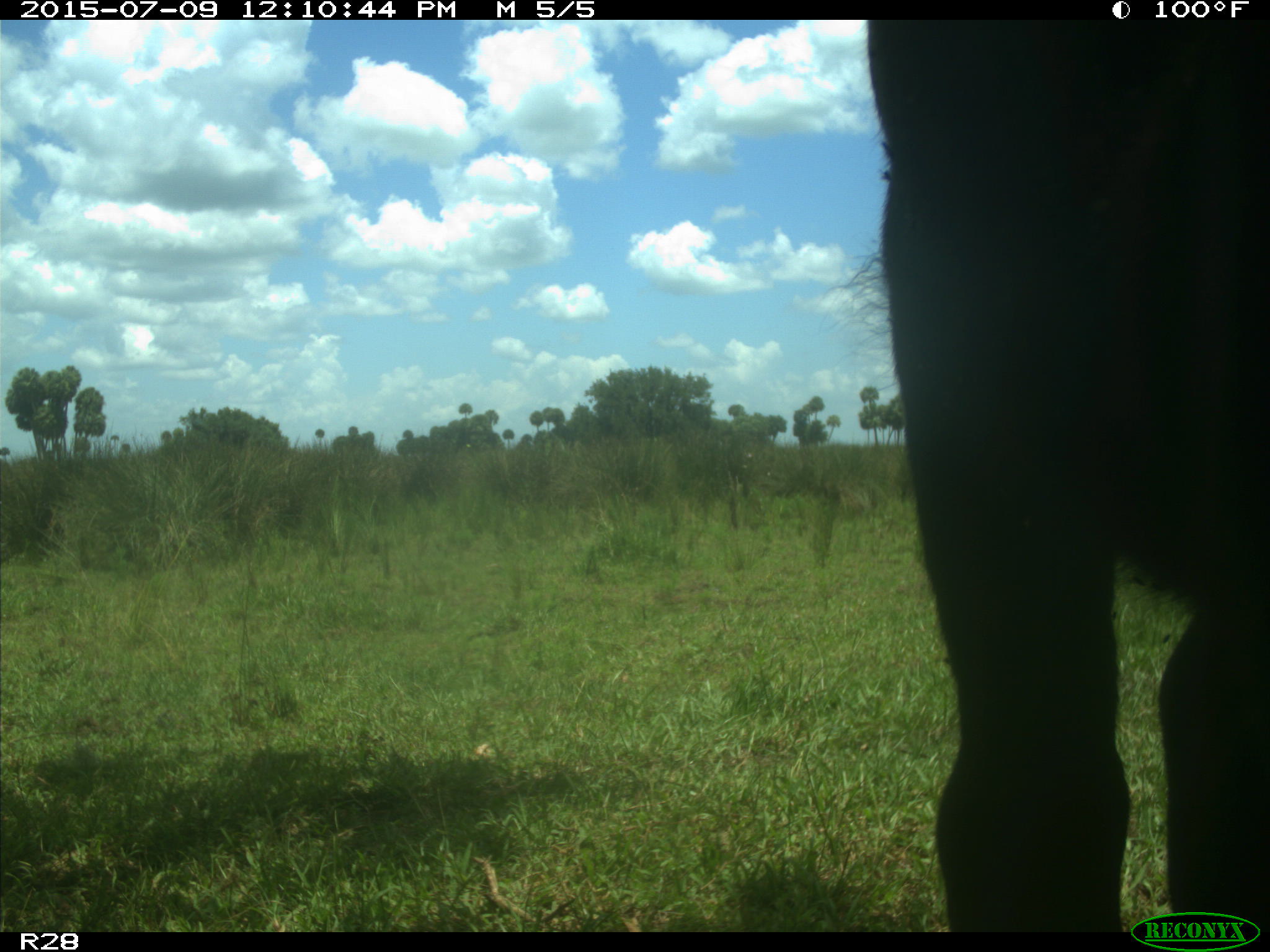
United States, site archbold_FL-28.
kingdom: Animalia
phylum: Chordata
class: Mammalia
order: Artiodactyla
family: Bovidae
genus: Bos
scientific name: Bos taurus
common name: domestic cow